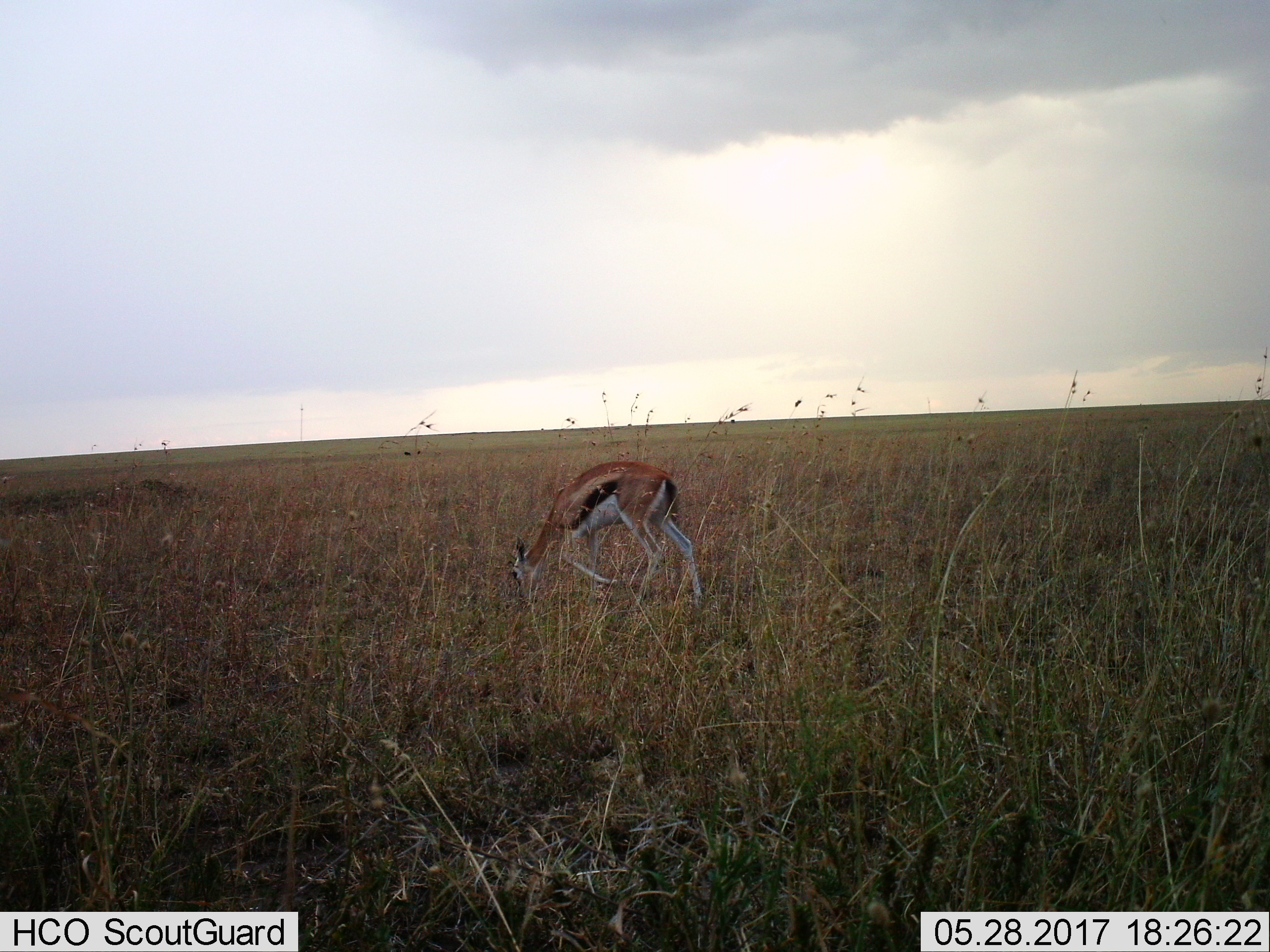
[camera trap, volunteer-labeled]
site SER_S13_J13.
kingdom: Animalia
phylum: Chordata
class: Mammalia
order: Artiodactyla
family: Bovidae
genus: Eudorcas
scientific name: Eudorcas thomsonii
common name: thomson's gazelle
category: gazellethomsons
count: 1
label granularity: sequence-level